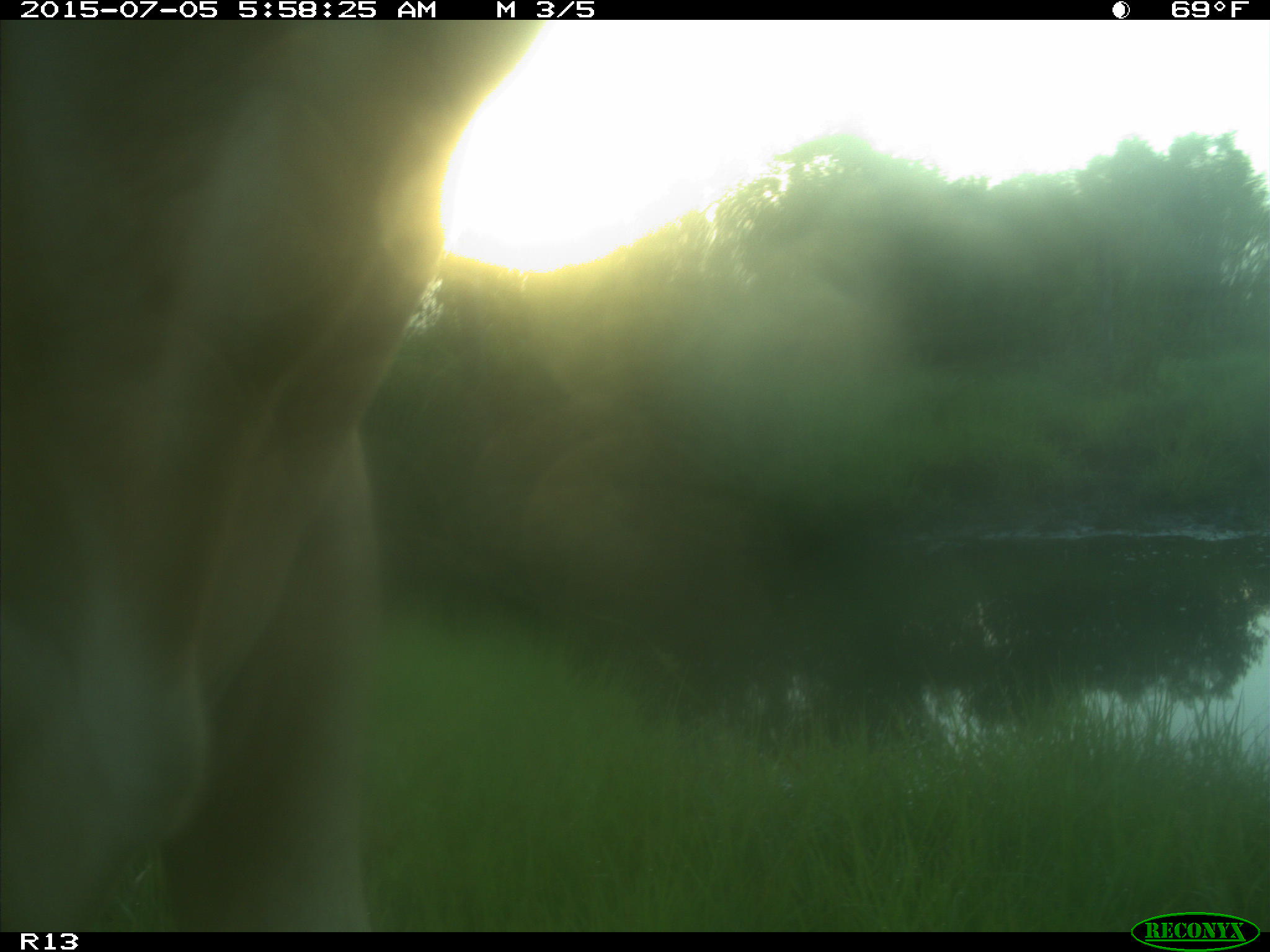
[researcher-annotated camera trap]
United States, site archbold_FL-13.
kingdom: Animalia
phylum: Chordata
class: Mammalia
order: Artiodactyla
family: Bovidae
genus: Bos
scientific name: Bos taurus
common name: domestic cow